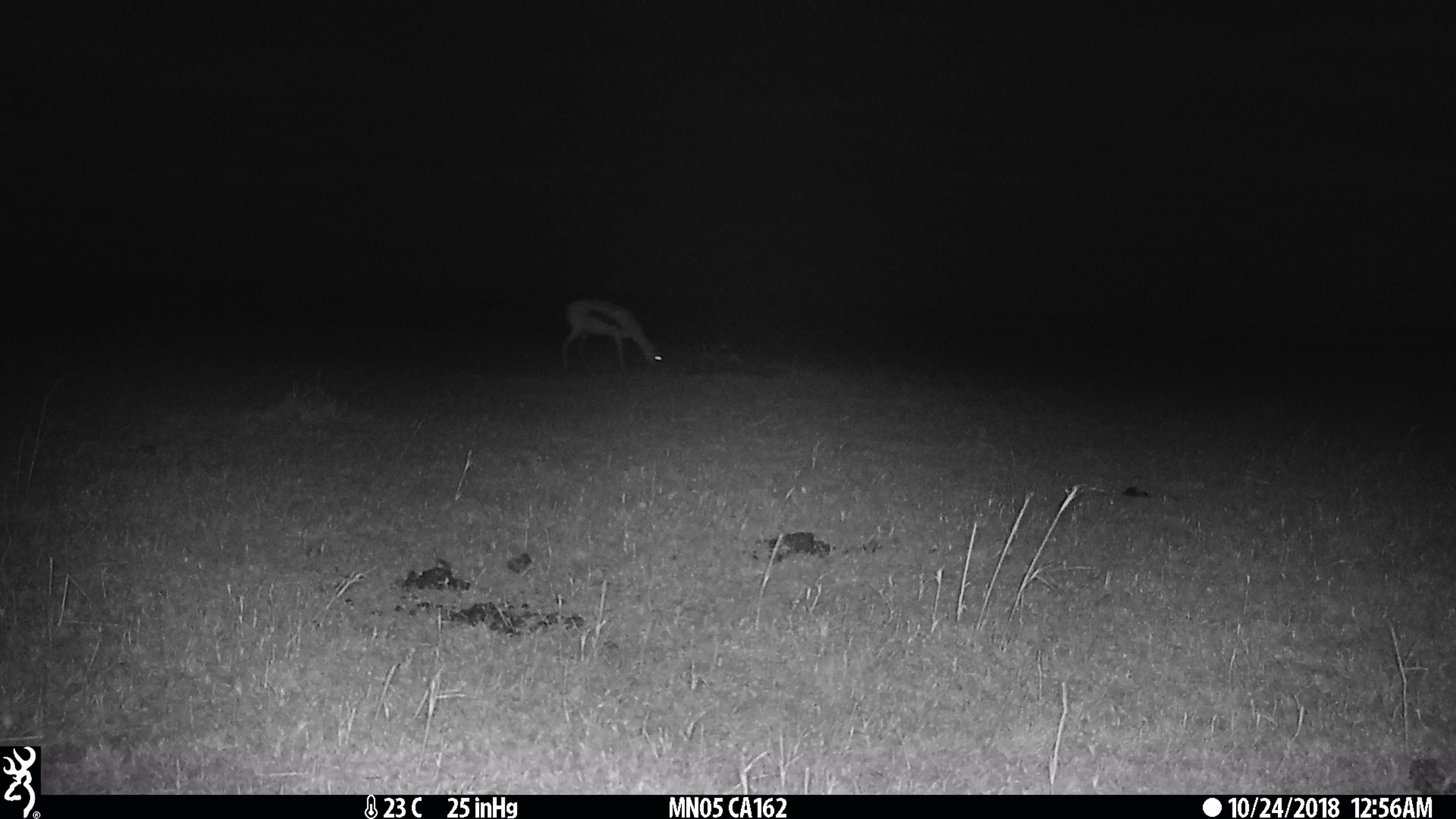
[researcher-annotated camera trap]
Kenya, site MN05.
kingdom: Animalia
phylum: Chordata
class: Mammalia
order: Artiodactyla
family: Bovidae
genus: Eudorcas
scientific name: Eudorcas thomsonii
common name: thomon's gazelle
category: gazelle thomsons